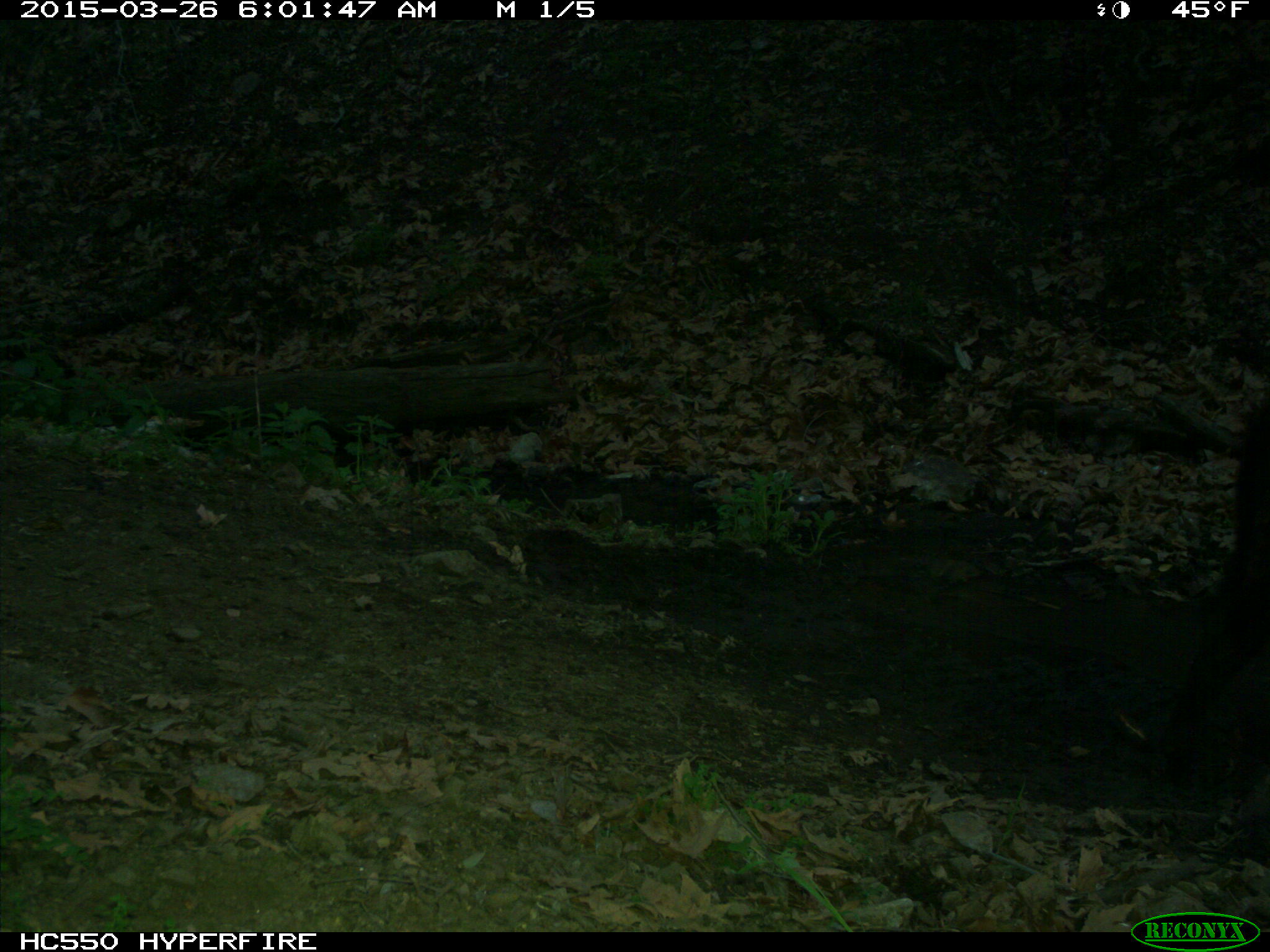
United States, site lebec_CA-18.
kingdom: Animalia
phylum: Chordata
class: Mammalia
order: Artiodactyla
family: Bovidae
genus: Bos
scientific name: Bos taurus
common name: domestic cow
Bos taurus (domestic cow).